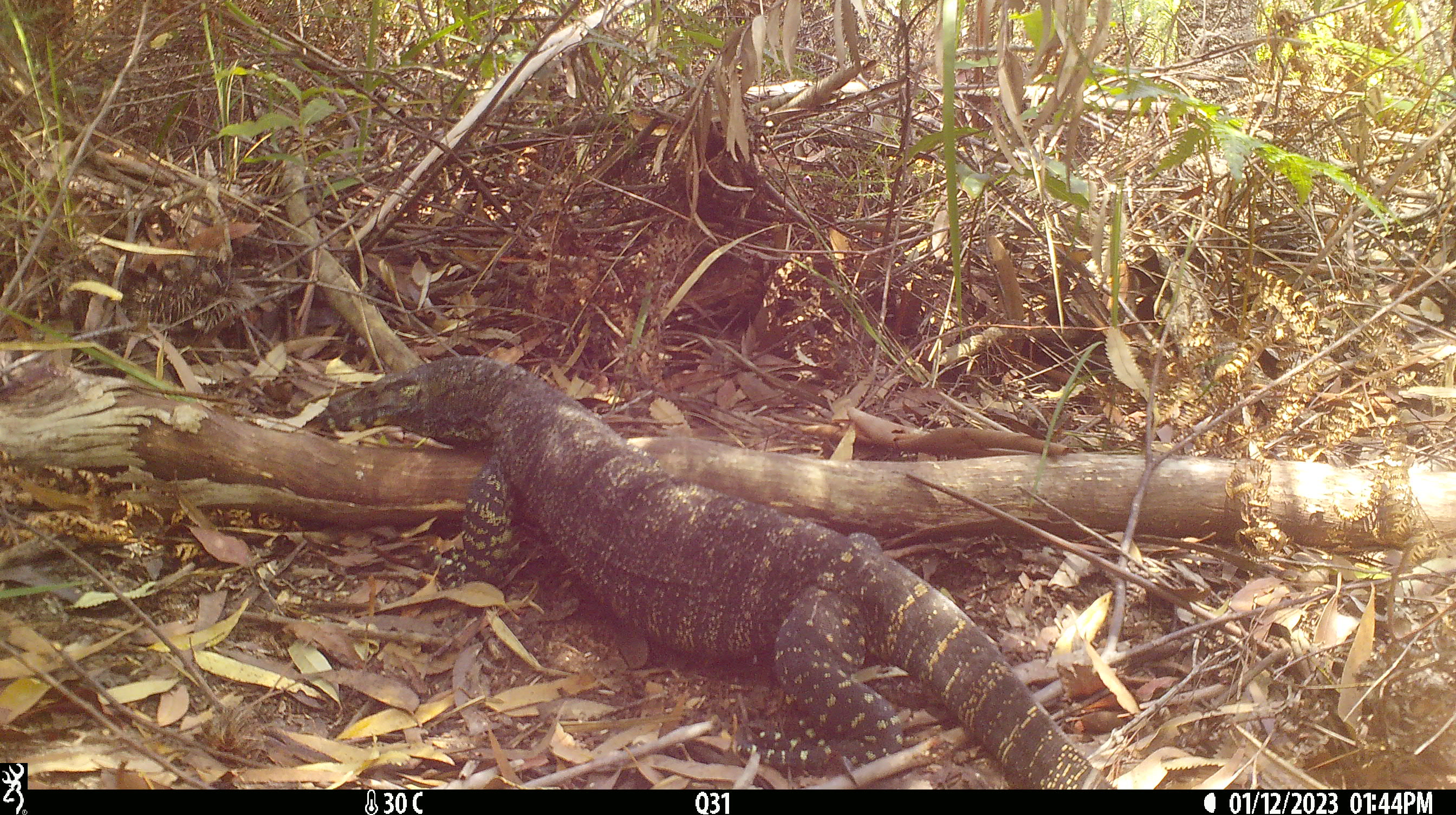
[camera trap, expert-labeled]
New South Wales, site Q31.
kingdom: Animalia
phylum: Chordata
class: Reptilia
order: Squamata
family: Varanidae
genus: Varanus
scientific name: Varanus varius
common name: lace monitor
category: goanna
Goanna (lace monitor) (Varanus varius).